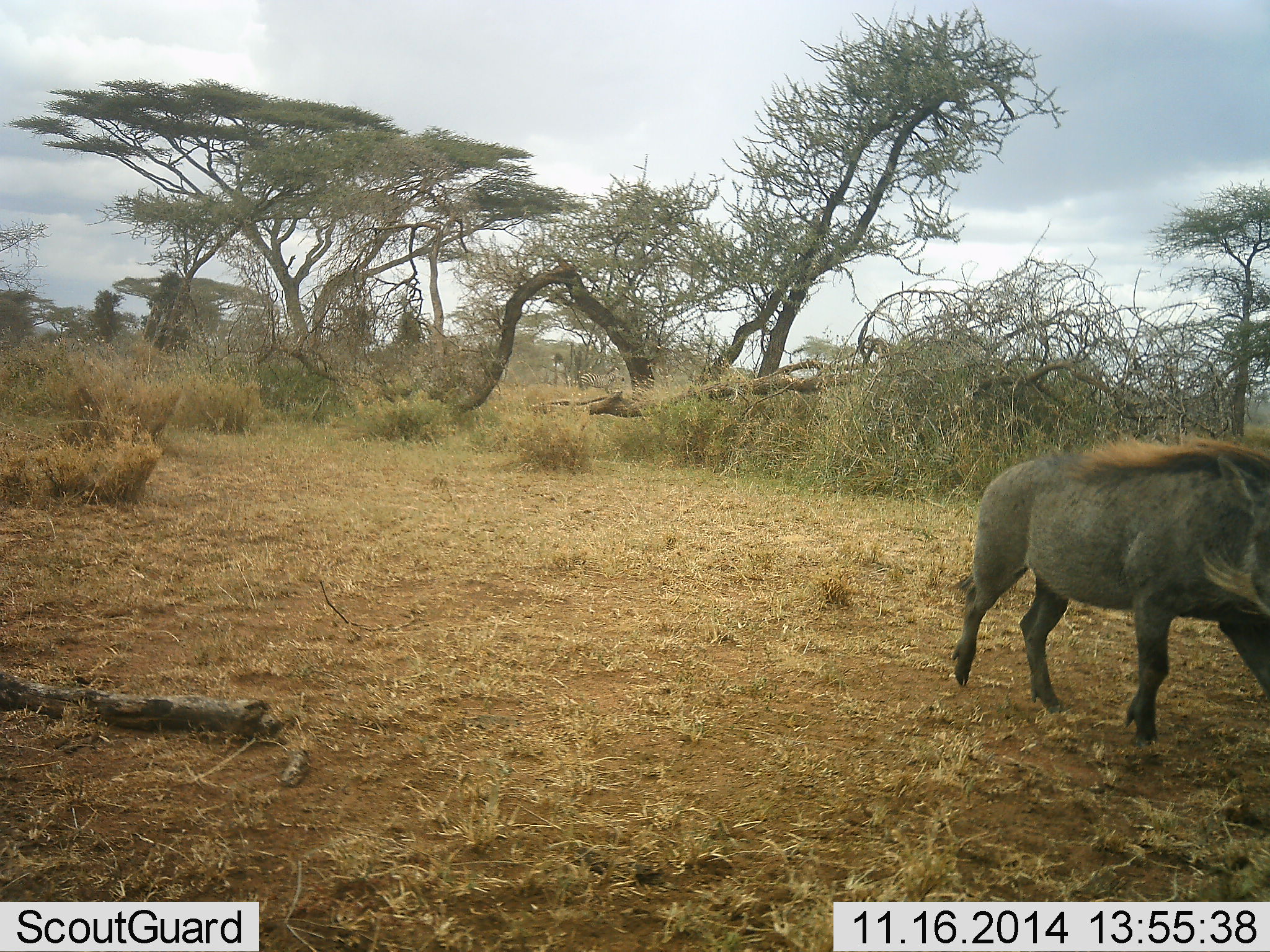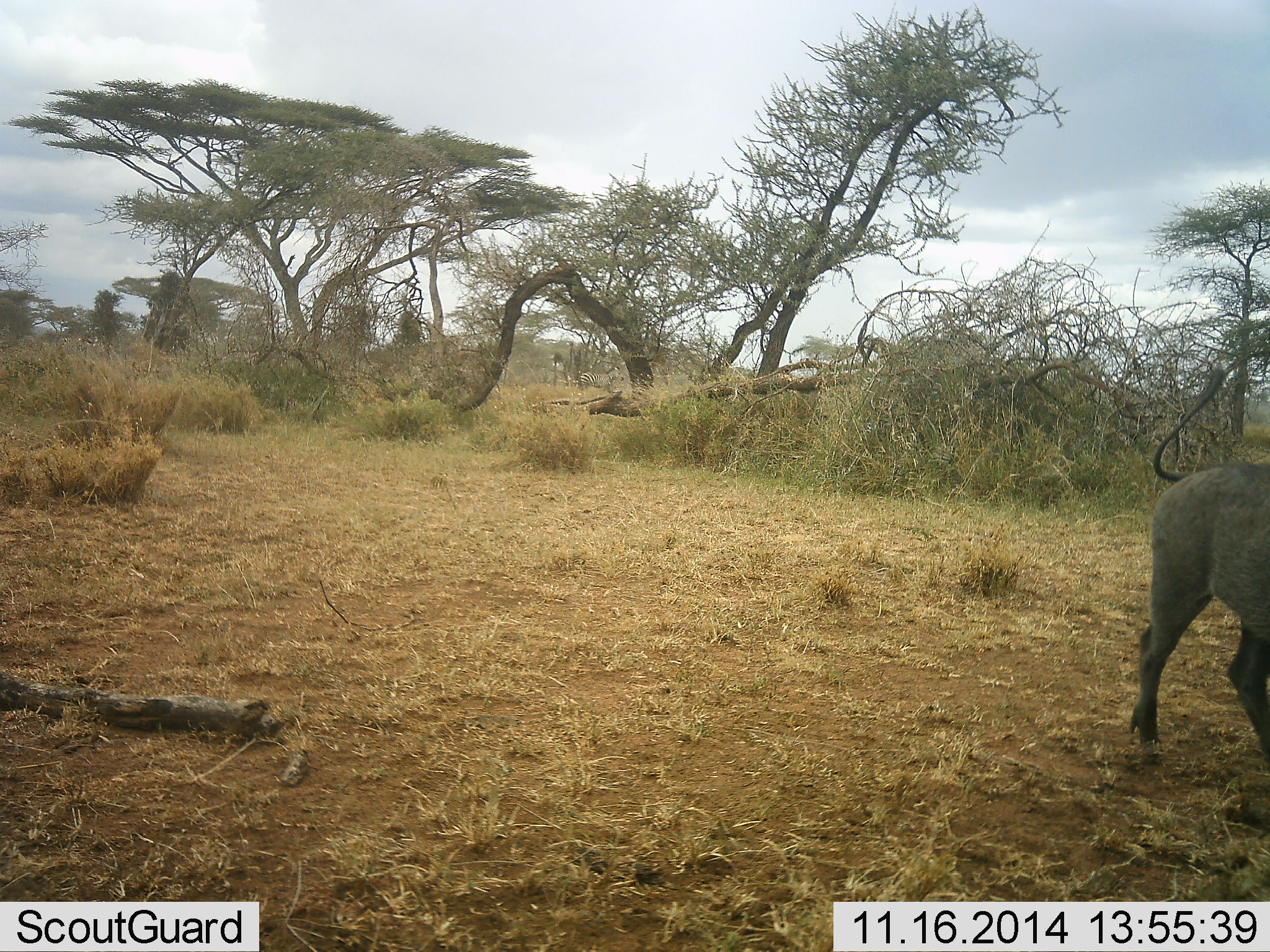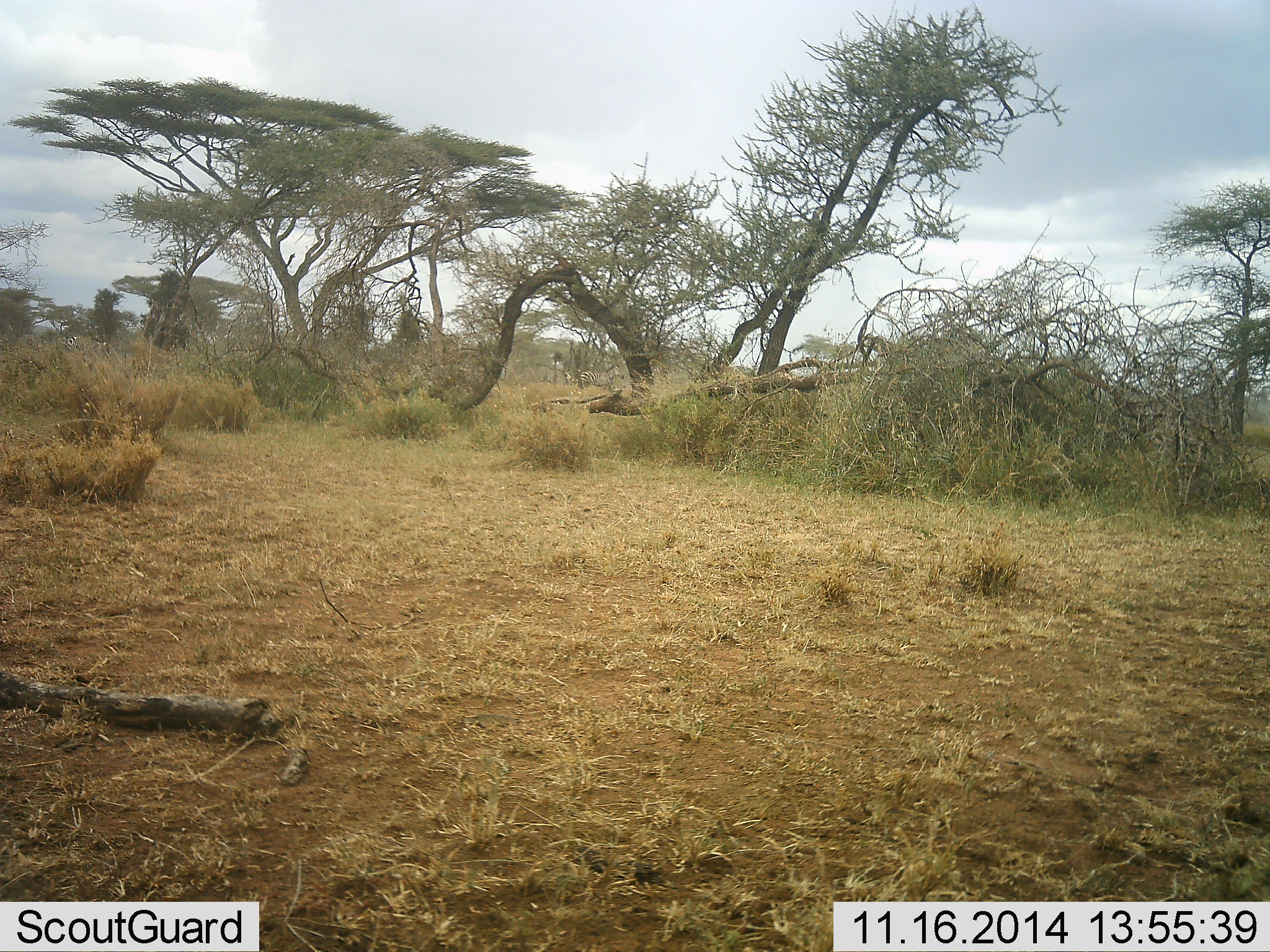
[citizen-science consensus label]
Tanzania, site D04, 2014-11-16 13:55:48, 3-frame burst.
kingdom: Animalia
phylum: Chordata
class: Mammalia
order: Artiodactyla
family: Suidae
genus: Phacochoerus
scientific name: Phacochoerus africanus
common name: warthog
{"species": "warthog (Phacochoerus africanus)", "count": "1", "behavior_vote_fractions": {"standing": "10%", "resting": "0%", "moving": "100%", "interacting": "0%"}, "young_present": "0%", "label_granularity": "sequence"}